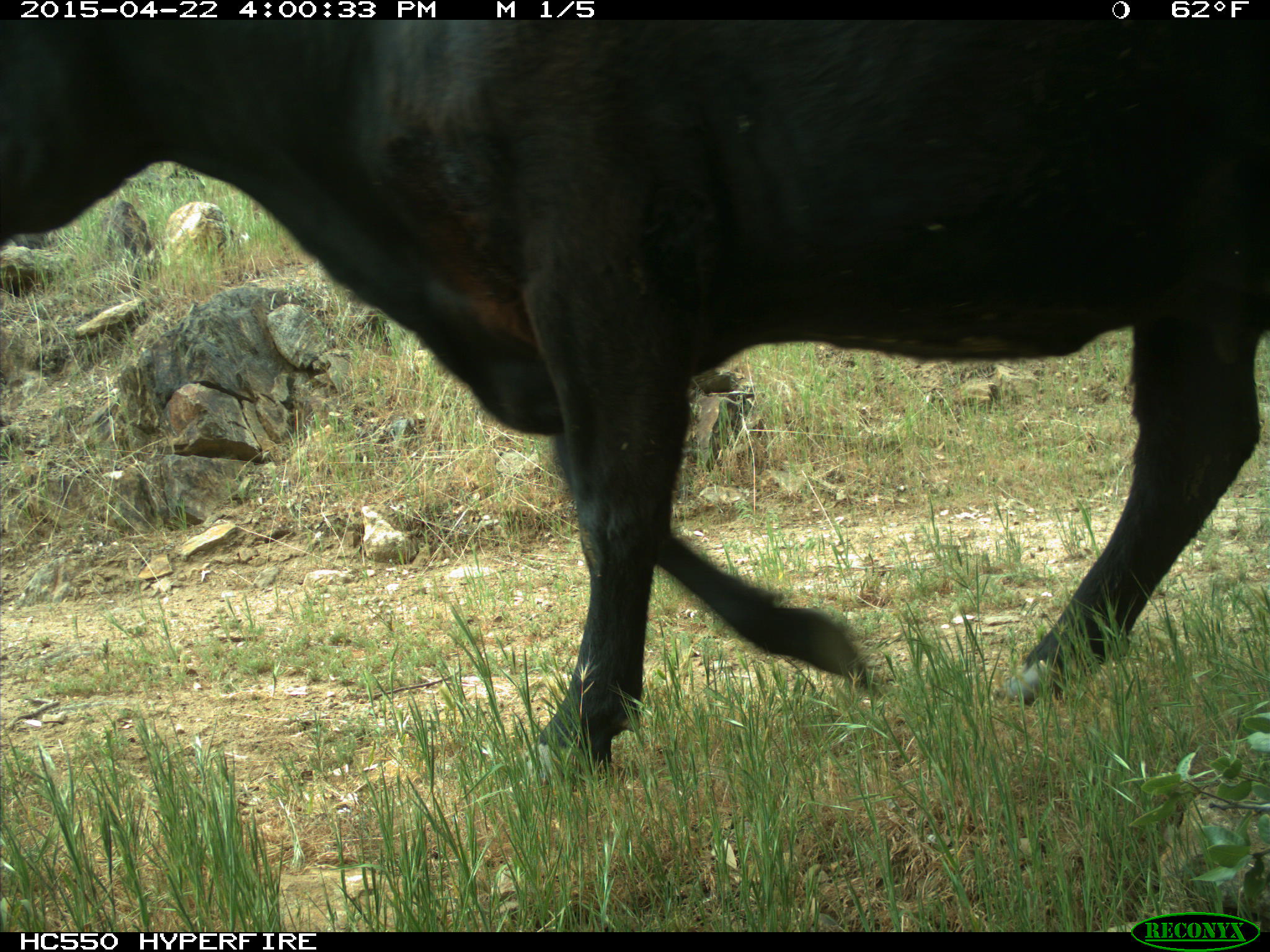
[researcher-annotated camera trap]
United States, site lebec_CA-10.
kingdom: Animalia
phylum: Chordata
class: Mammalia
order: Artiodactyla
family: Bovidae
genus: Bos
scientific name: Bos taurus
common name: domestic cow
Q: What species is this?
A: Bos taurus (domestic cow).